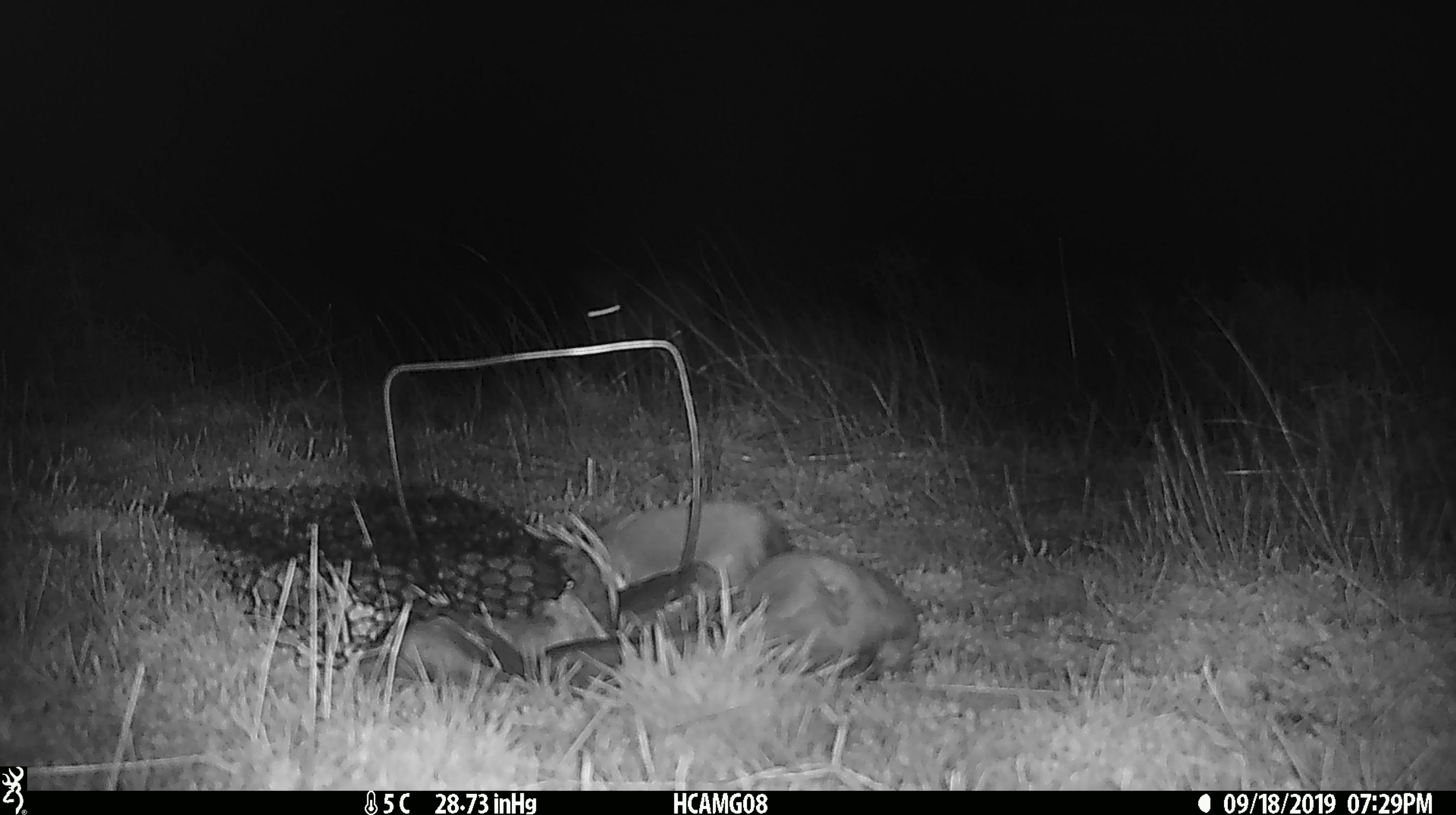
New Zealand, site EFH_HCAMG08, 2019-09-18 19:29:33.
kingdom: Animalia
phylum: Chordata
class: Mammalia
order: Rodentia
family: Muridae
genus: Mus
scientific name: Mus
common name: mouse